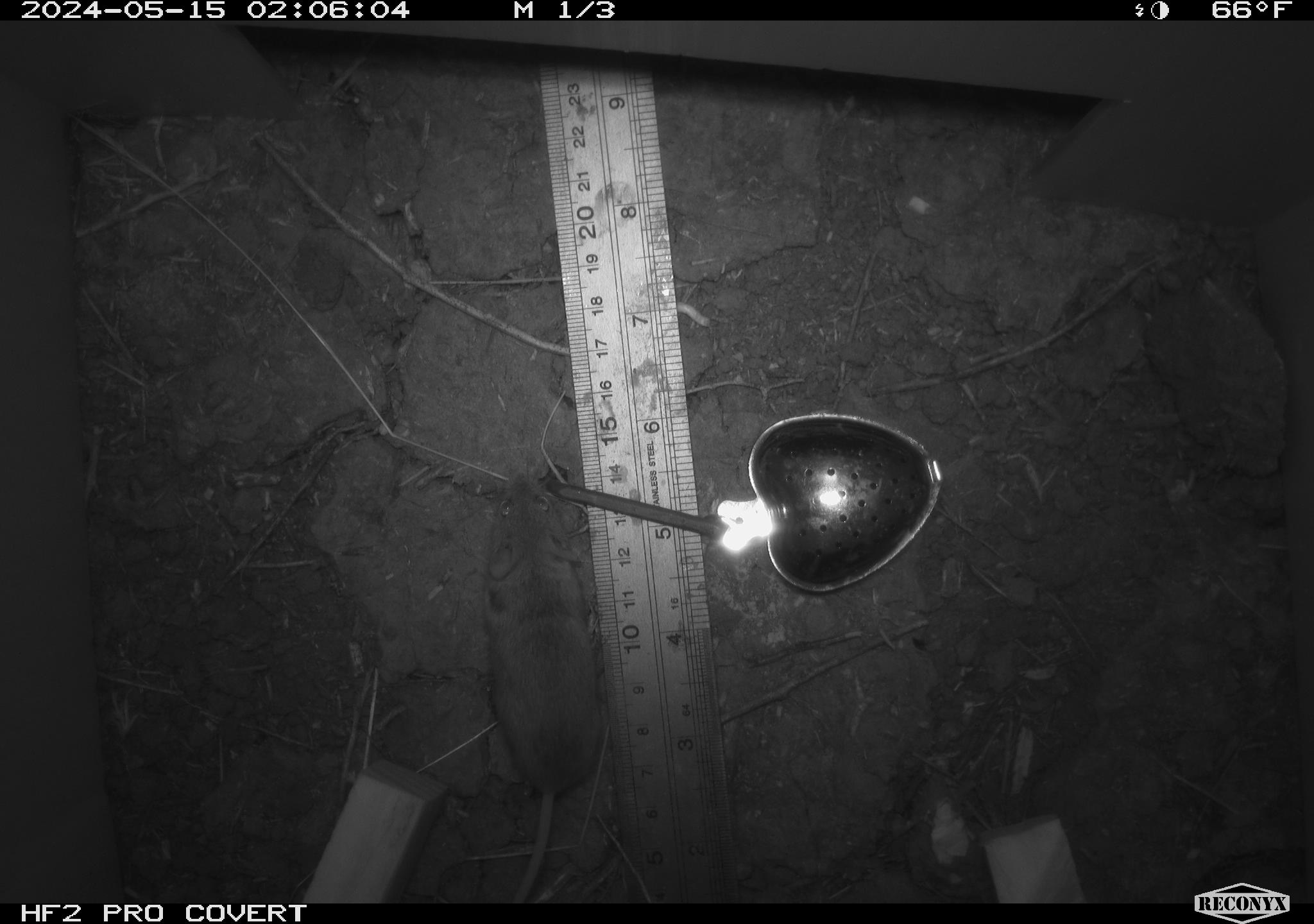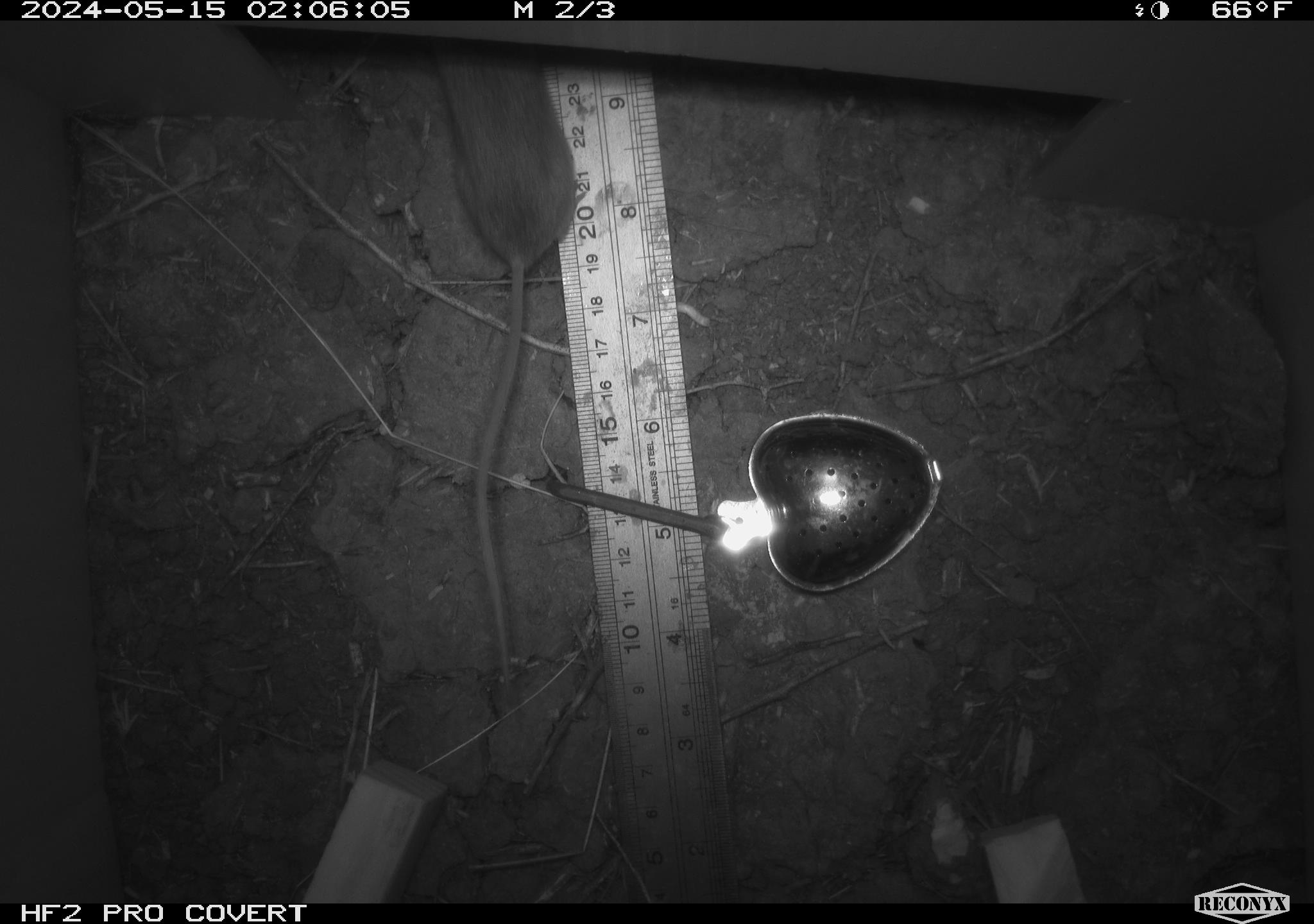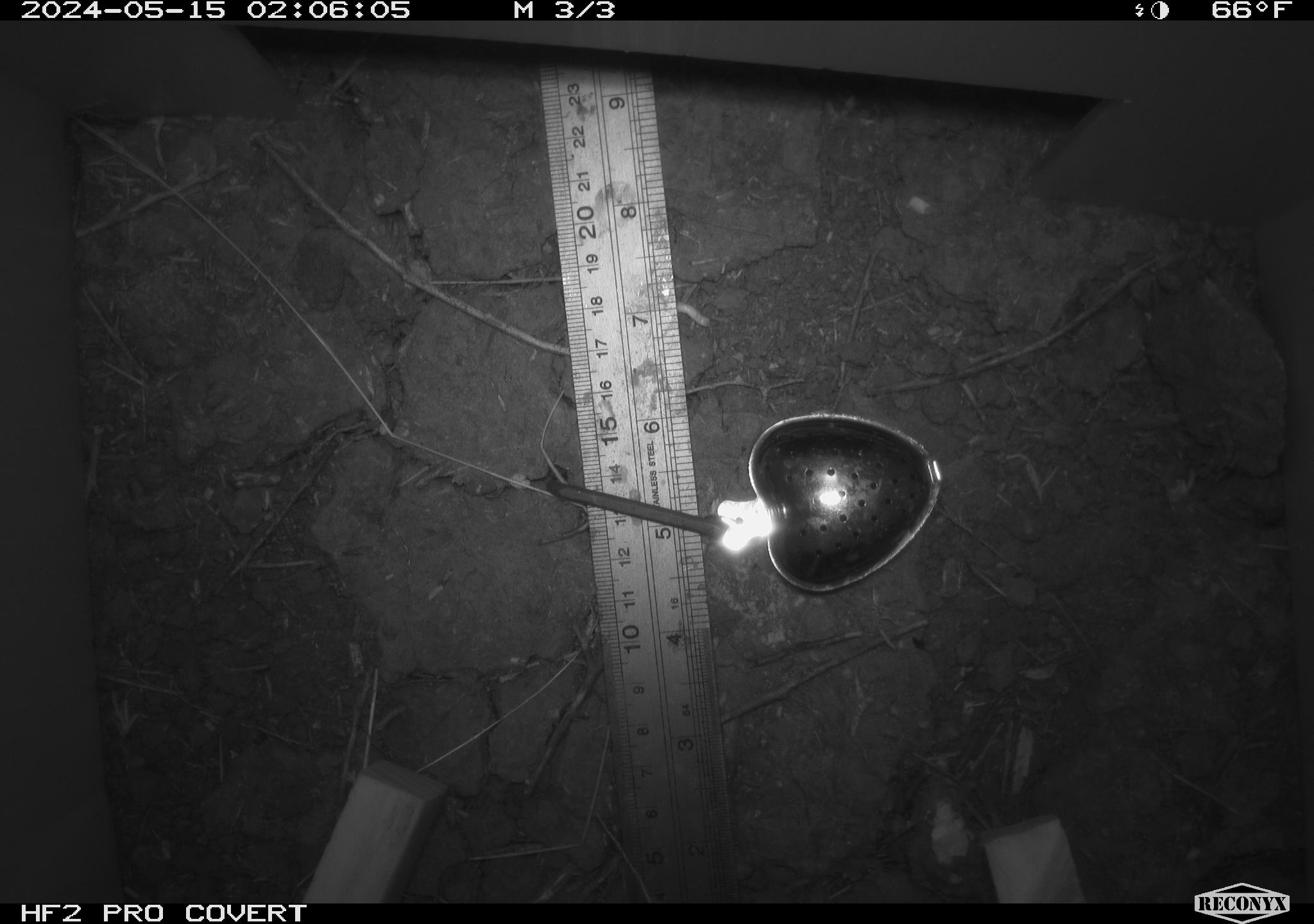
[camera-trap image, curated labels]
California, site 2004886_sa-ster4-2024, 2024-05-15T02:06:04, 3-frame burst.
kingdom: Animalia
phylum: Chordata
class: Mammalia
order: Rodentia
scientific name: Rodentia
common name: mouse species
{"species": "mouse species (Rodentia)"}